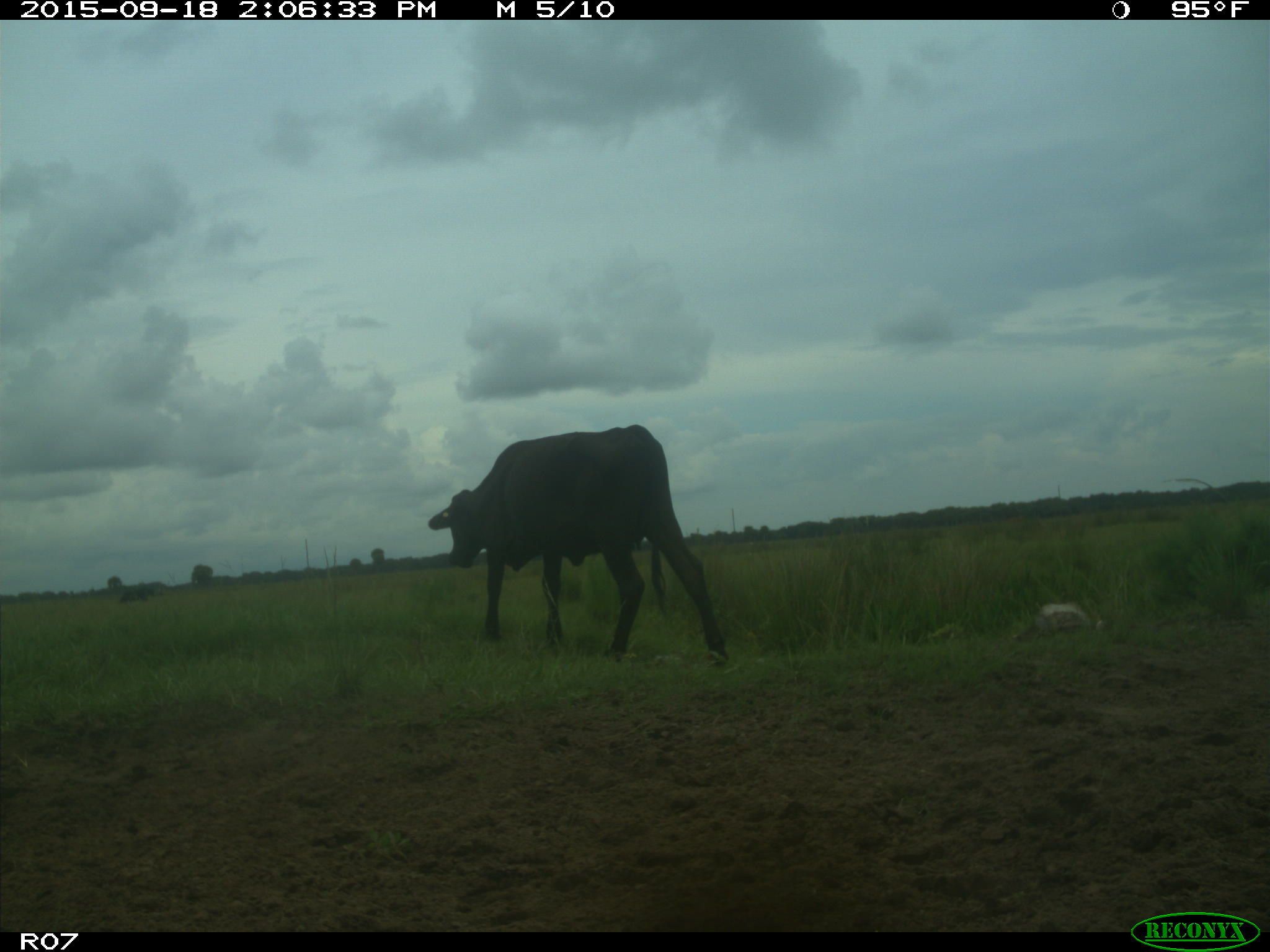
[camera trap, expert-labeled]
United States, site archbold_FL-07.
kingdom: Animalia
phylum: Chordata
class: Mammalia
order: Artiodactyla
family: Bovidae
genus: Bos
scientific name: Bos taurus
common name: domestic cow